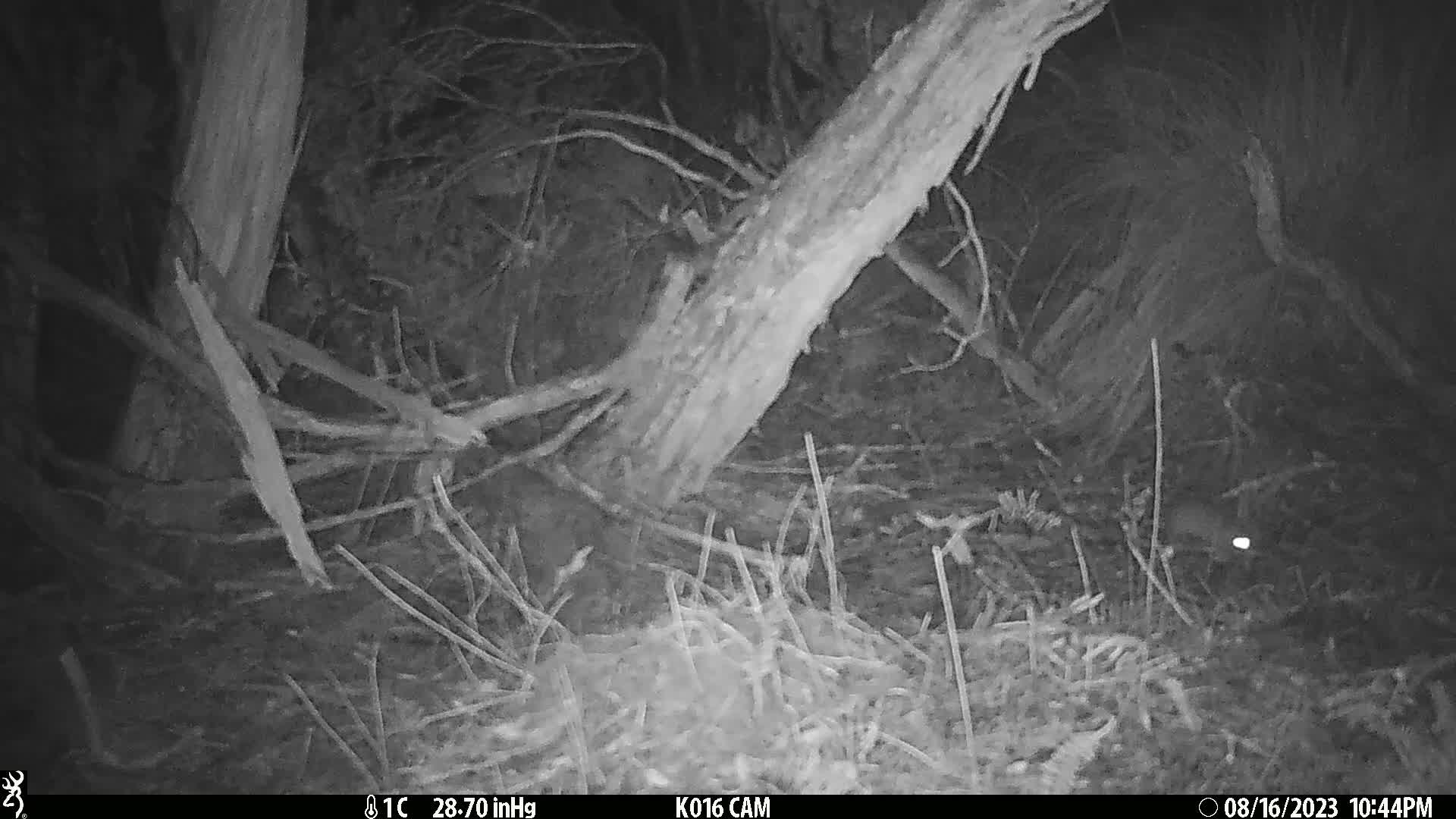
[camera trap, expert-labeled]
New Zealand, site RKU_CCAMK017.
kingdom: Animalia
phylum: Chordata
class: Mammalia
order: Rodentia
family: Muridae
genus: Rattus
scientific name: Rattus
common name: rat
Rat (Rattus).